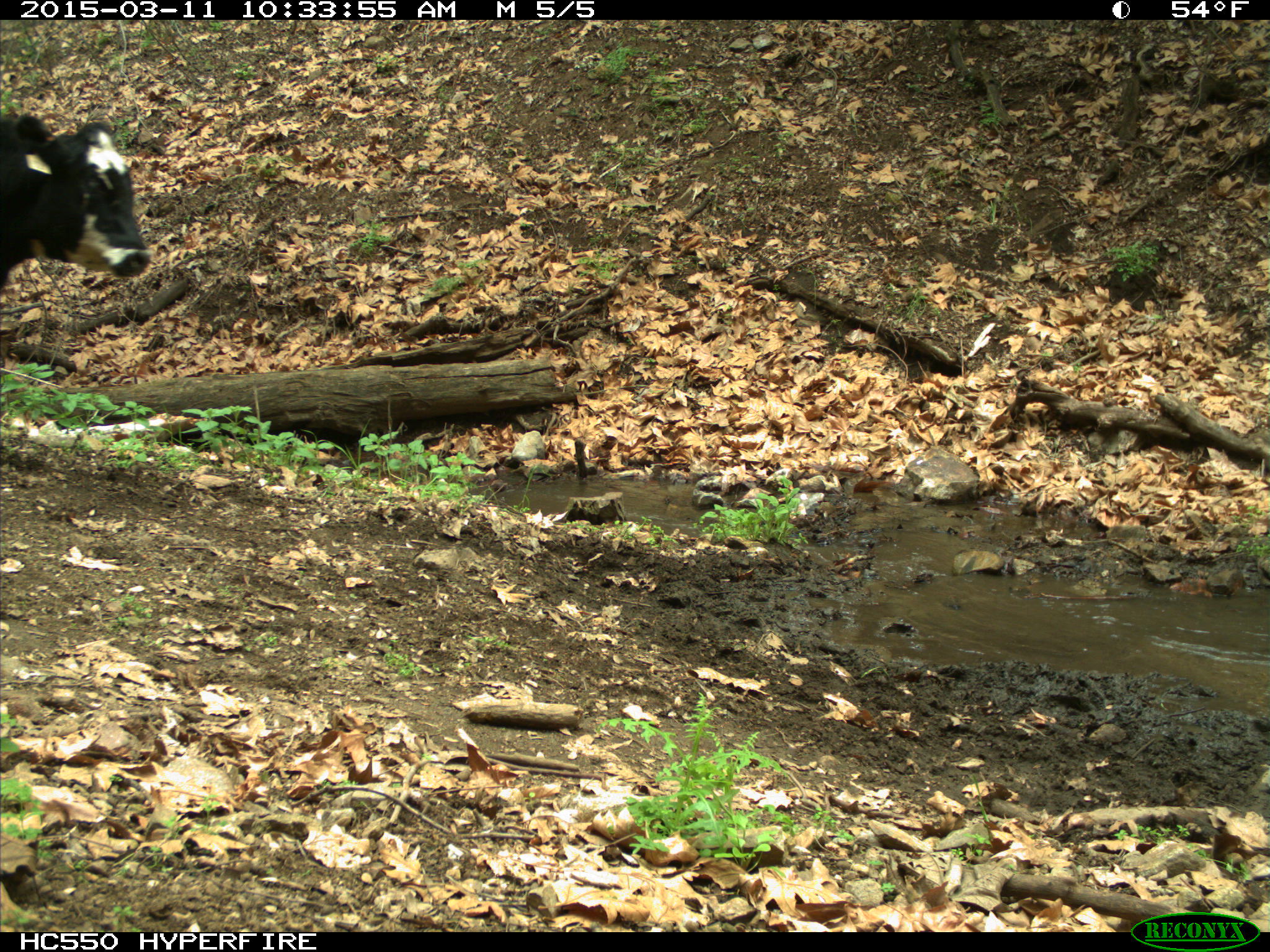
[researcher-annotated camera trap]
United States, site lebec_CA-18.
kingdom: Animalia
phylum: Chordata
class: Mammalia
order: Artiodactyla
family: Bovidae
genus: Bos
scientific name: Bos taurus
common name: domestic cow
Bos taurus (domestic cow).